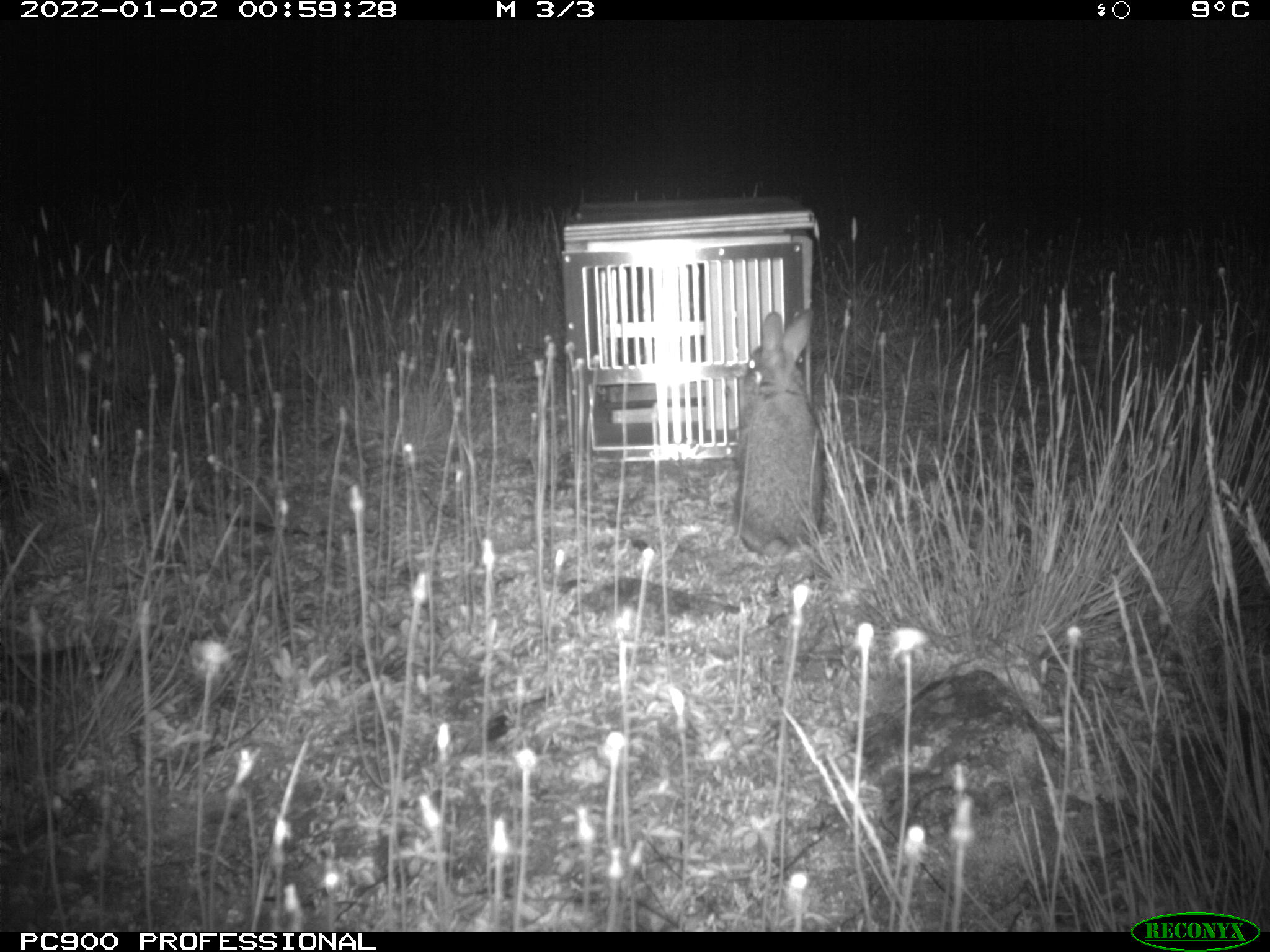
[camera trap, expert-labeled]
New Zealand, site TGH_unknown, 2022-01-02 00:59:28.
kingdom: Animalia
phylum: Chordata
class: Mammalia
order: Lagomorpha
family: Leporidae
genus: Oryctolagus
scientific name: Oryctolagus cuniculus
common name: european rabbit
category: rabbit